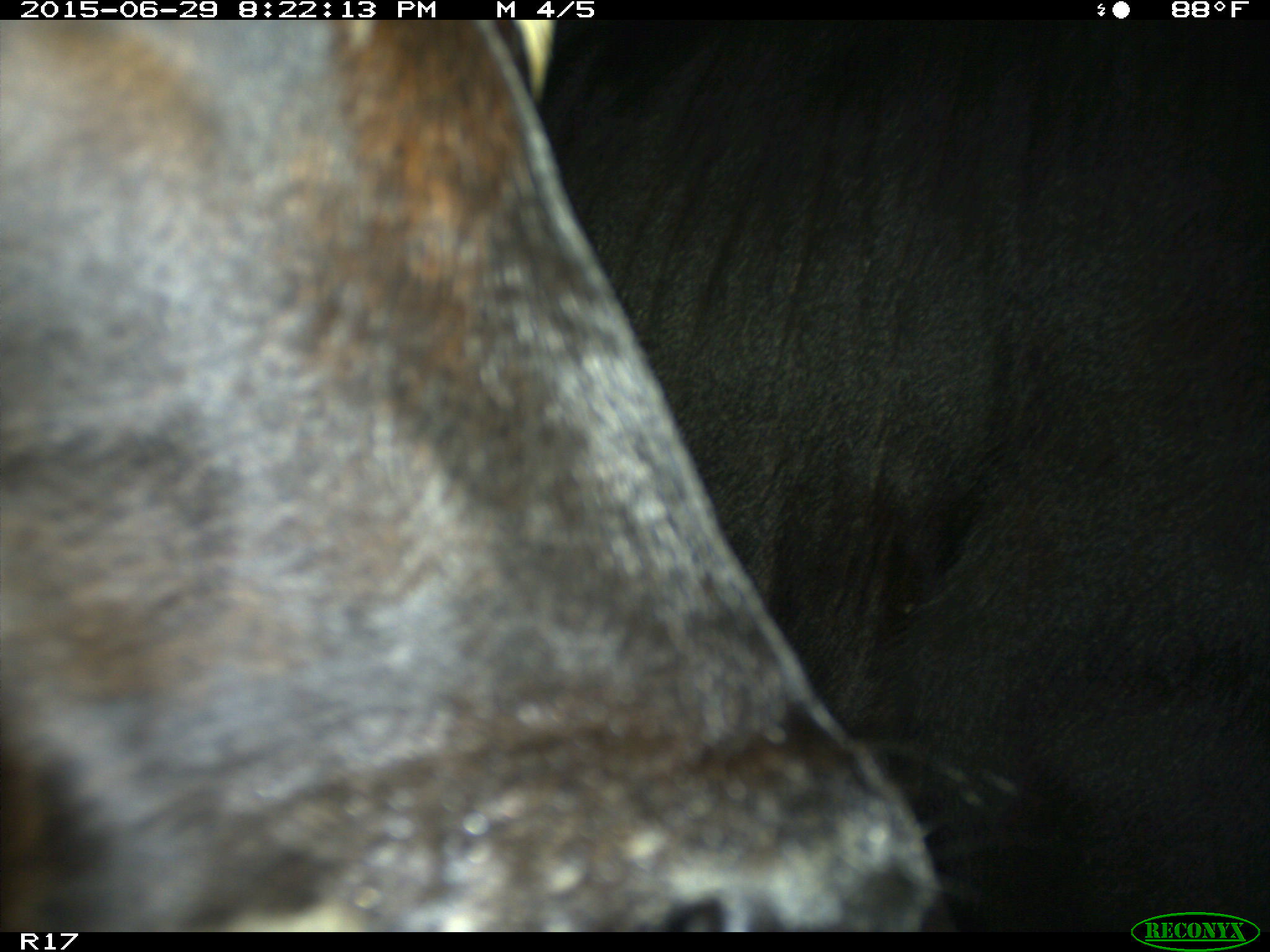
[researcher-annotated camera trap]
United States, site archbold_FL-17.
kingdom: Animalia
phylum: Chordata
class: Mammalia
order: Artiodactyla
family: Bovidae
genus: Bos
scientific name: Bos taurus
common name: domestic cow